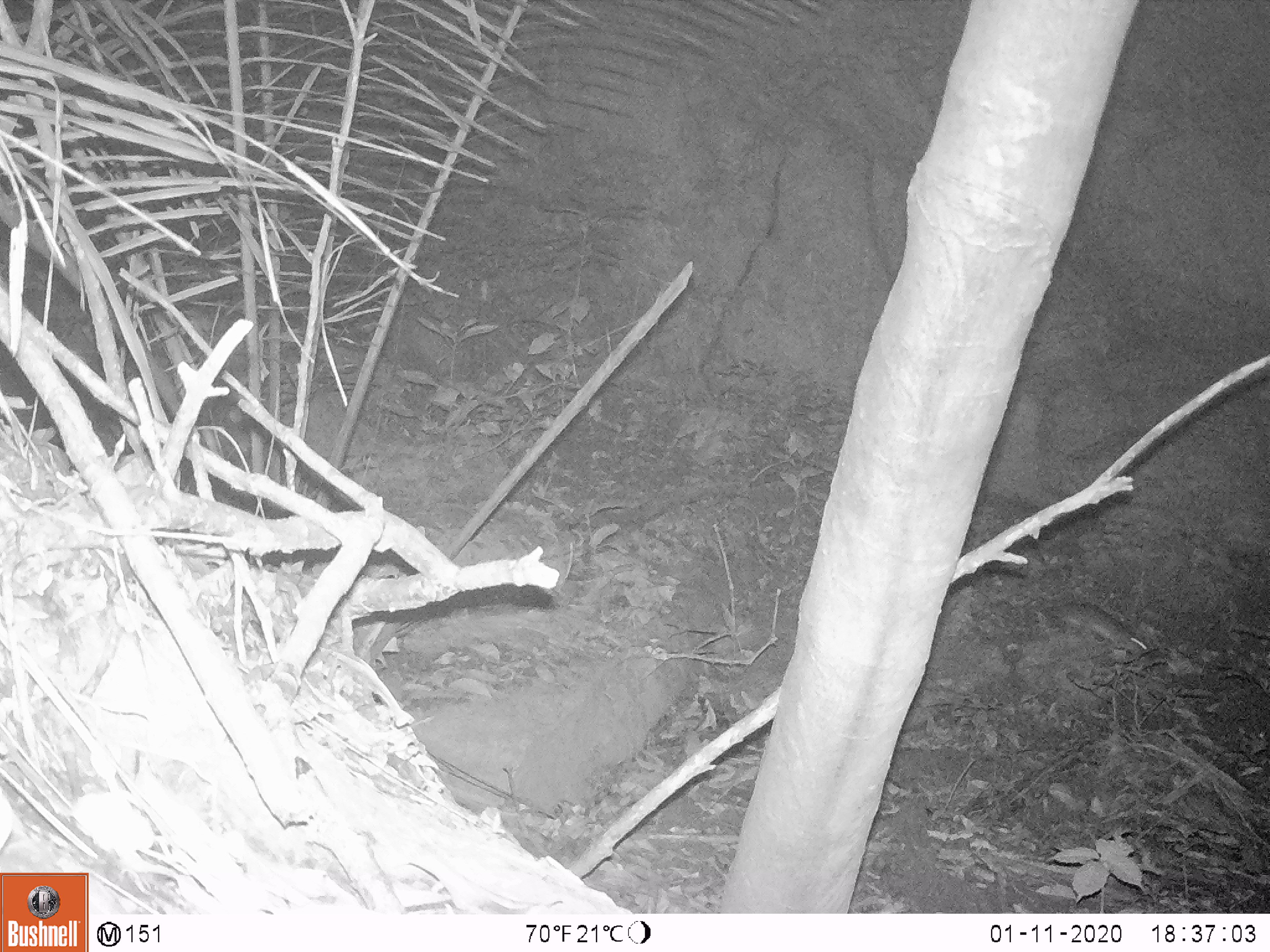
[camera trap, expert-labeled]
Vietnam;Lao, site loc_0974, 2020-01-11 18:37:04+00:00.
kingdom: Animalia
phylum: Chordata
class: Mammalia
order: Rodentia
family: Muridae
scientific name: Muridae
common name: old-world mice and rats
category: unidentified murid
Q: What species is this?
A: Unidentified murid (old-world mice and rats) (Muridae).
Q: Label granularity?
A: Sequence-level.